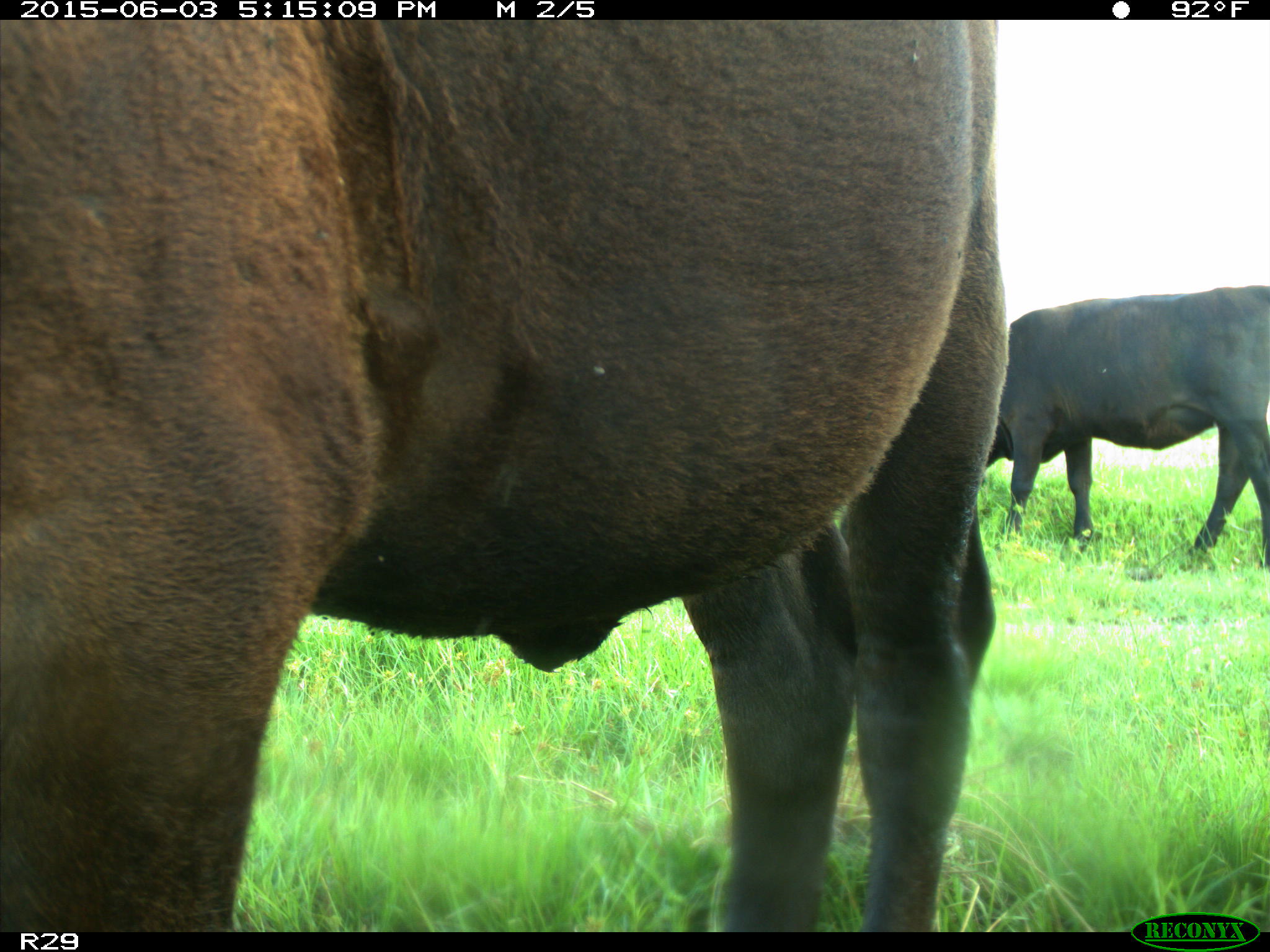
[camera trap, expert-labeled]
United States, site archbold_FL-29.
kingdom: Animalia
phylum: Chordata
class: Mammalia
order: Artiodactyla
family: Bovidae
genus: Bos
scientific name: Bos taurus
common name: domestic cow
Bos taurus (domestic cow).